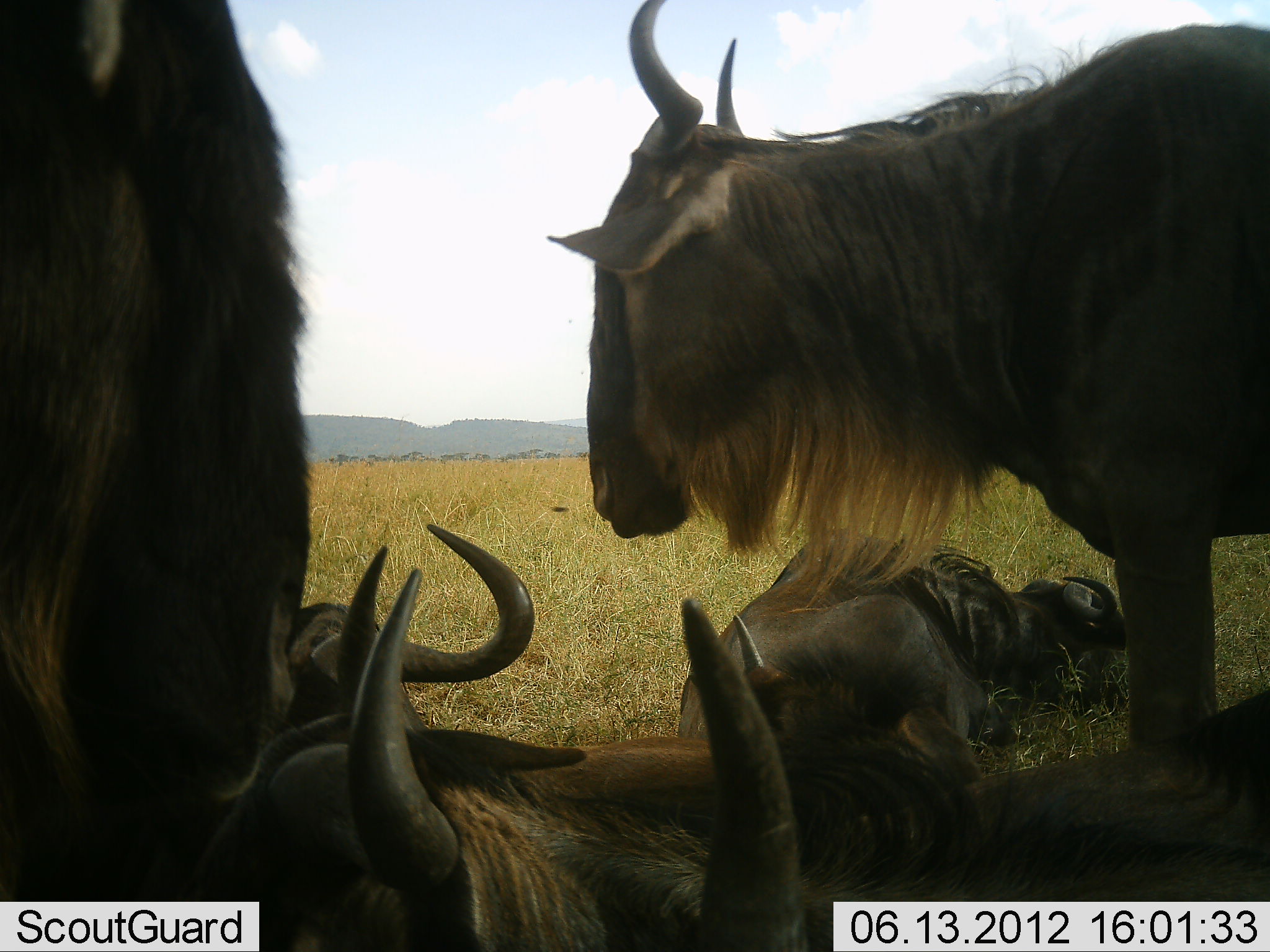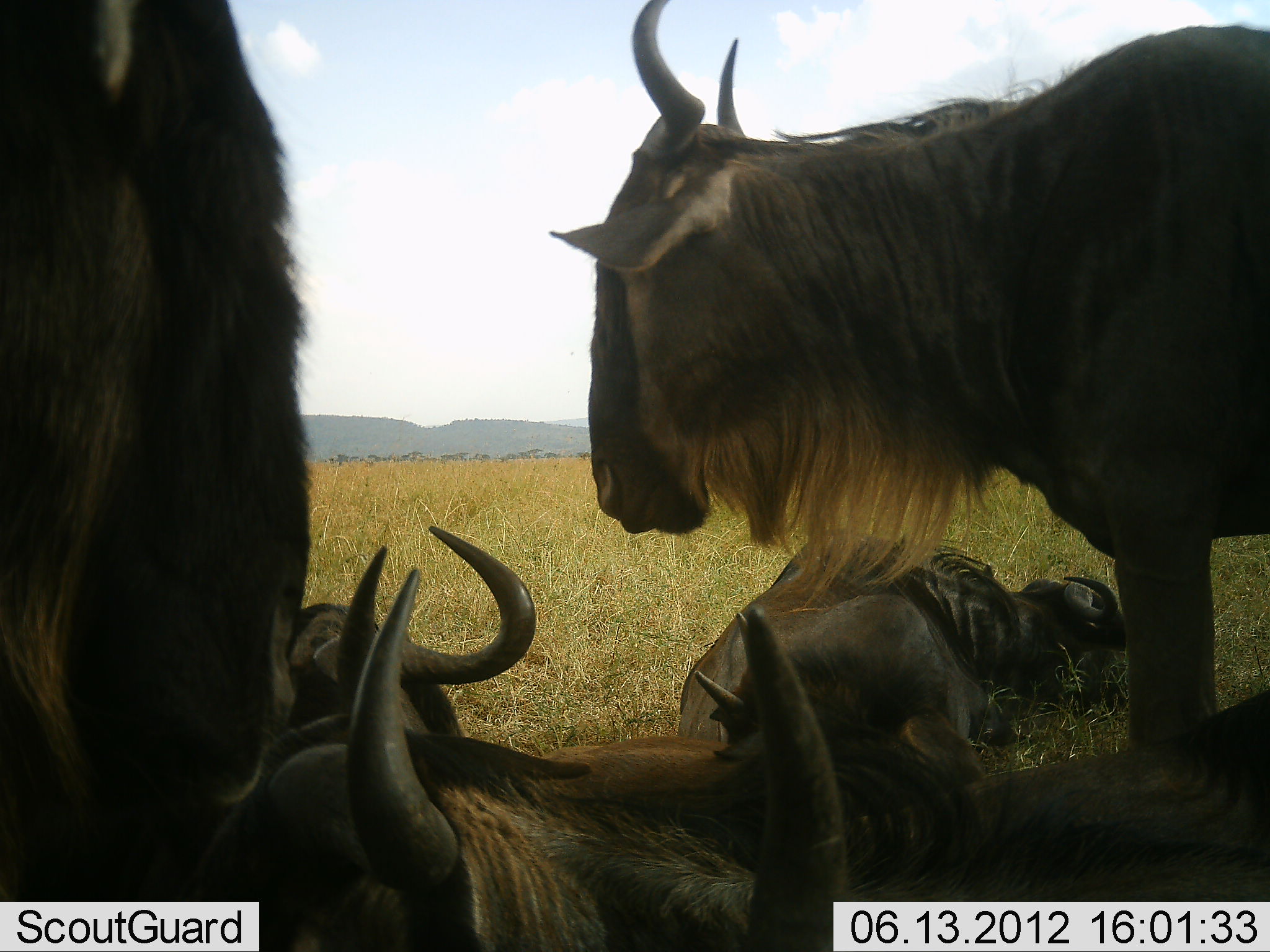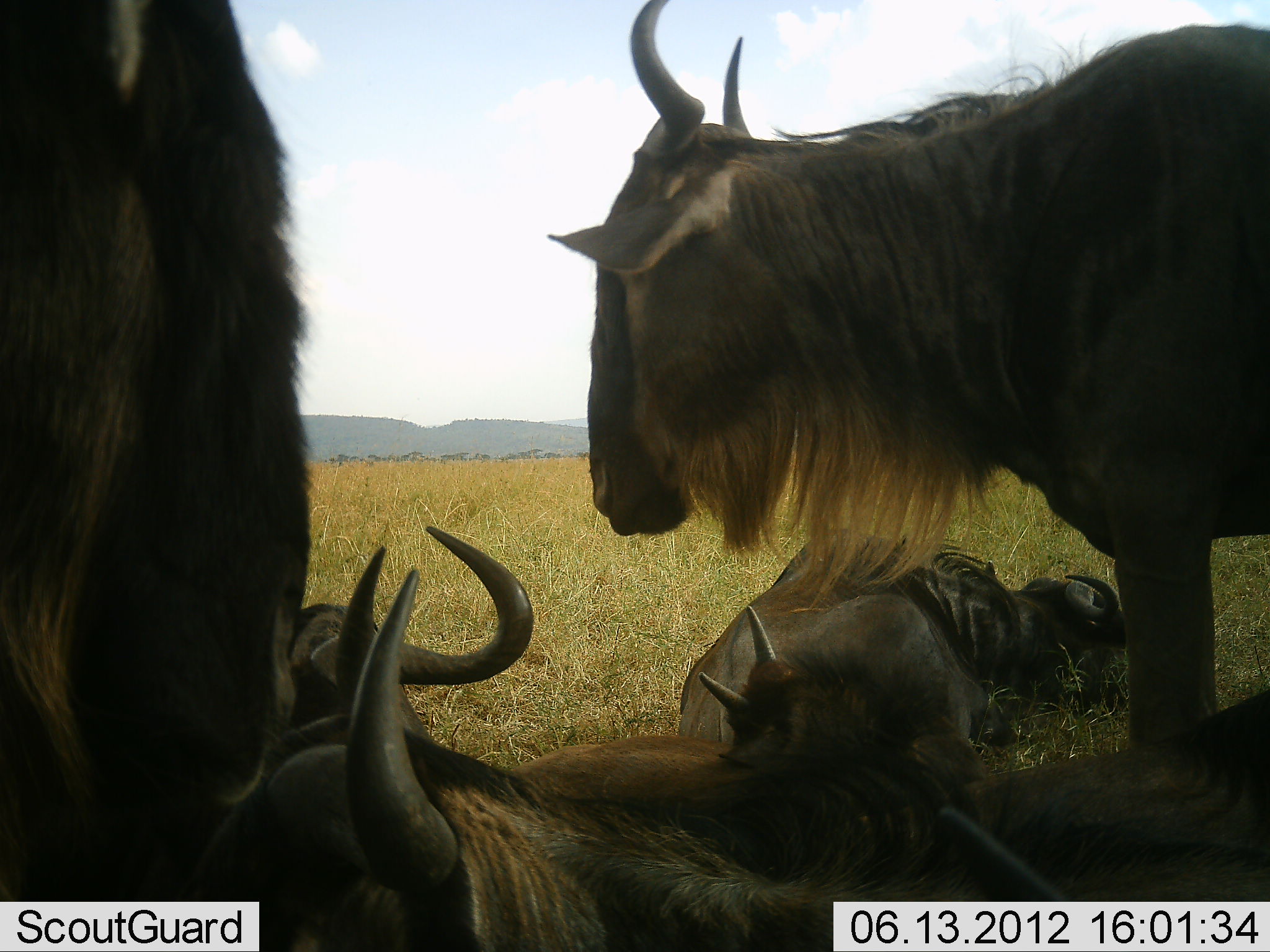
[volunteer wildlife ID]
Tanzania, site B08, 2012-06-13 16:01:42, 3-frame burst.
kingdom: Animalia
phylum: Chordata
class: Mammalia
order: Artiodactyla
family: Bovidae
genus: Connochaetes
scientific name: Connochaetes taurinus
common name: blue wildebeest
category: wildebeest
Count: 6.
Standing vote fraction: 70%.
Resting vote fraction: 100%.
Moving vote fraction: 0%.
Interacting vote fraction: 0%.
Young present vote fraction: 20%.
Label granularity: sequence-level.